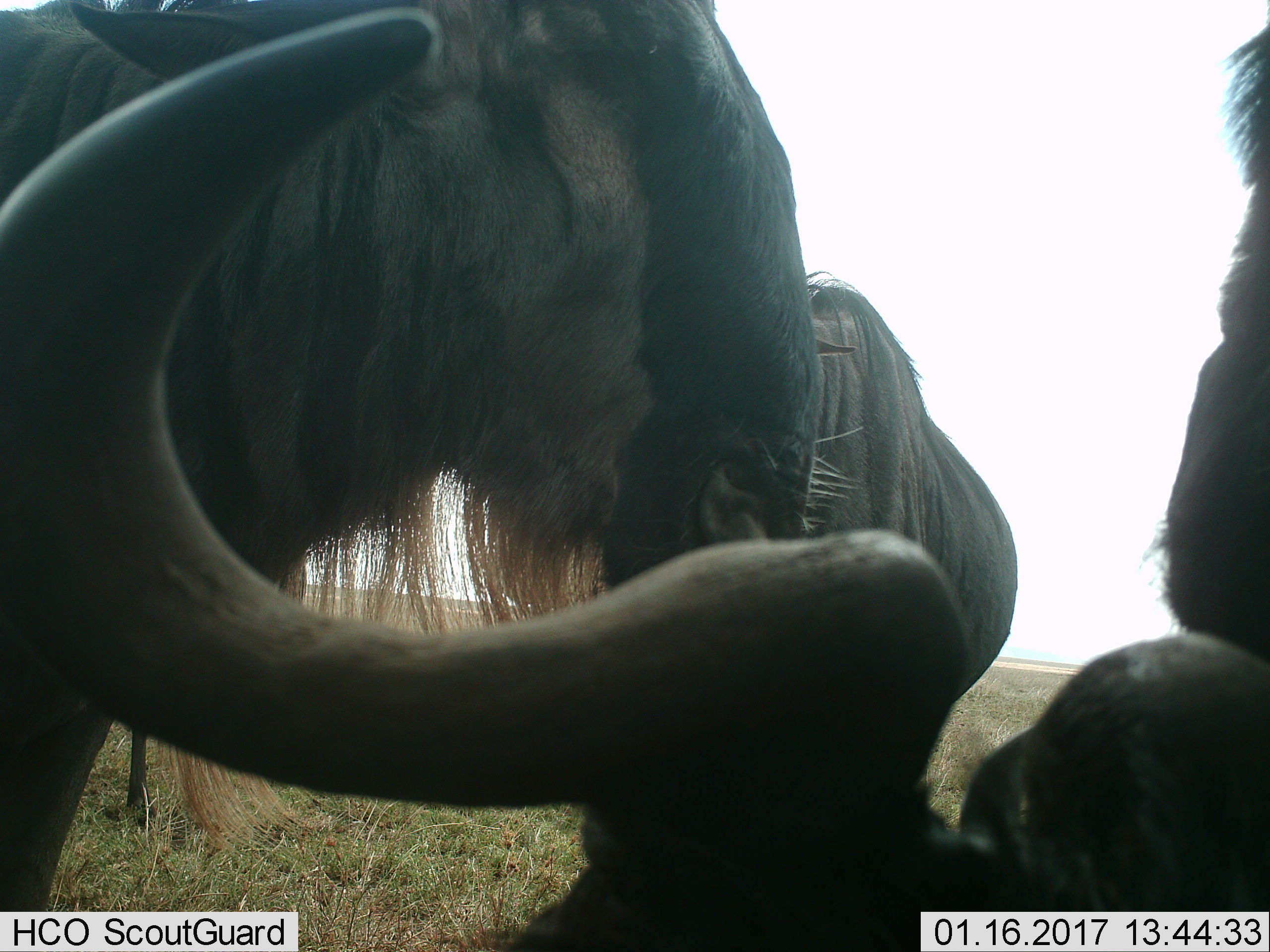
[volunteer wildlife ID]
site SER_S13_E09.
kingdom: Animalia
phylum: Chordata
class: Mammalia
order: Artiodactyla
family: Bovidae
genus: Connochaetes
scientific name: Connochaetes taurinus taurinus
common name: blue wildebeest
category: wildebeestblue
Wildebeestblue (blue wildebeest) (Connochaetes taurinus taurinus), count 4. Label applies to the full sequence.